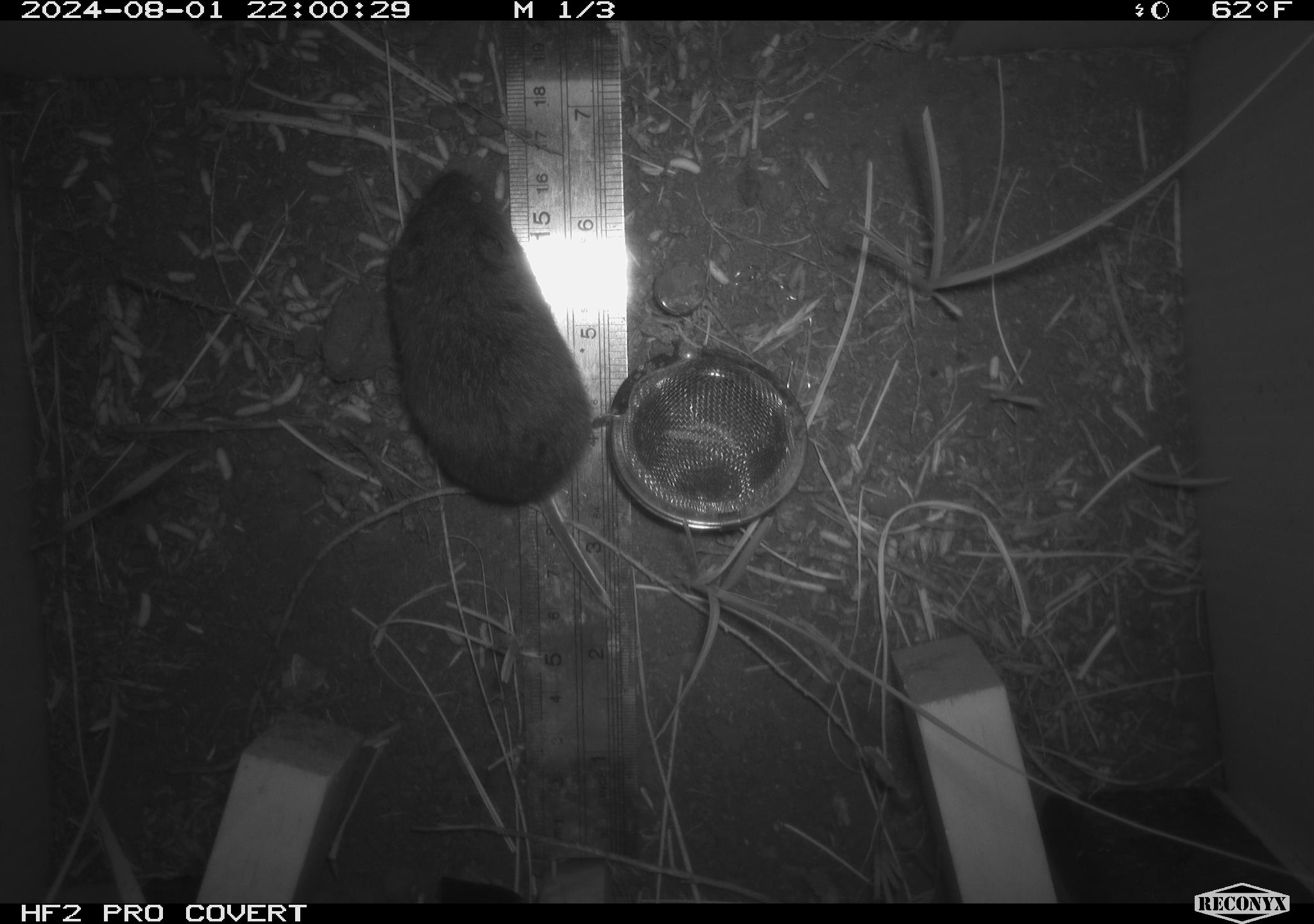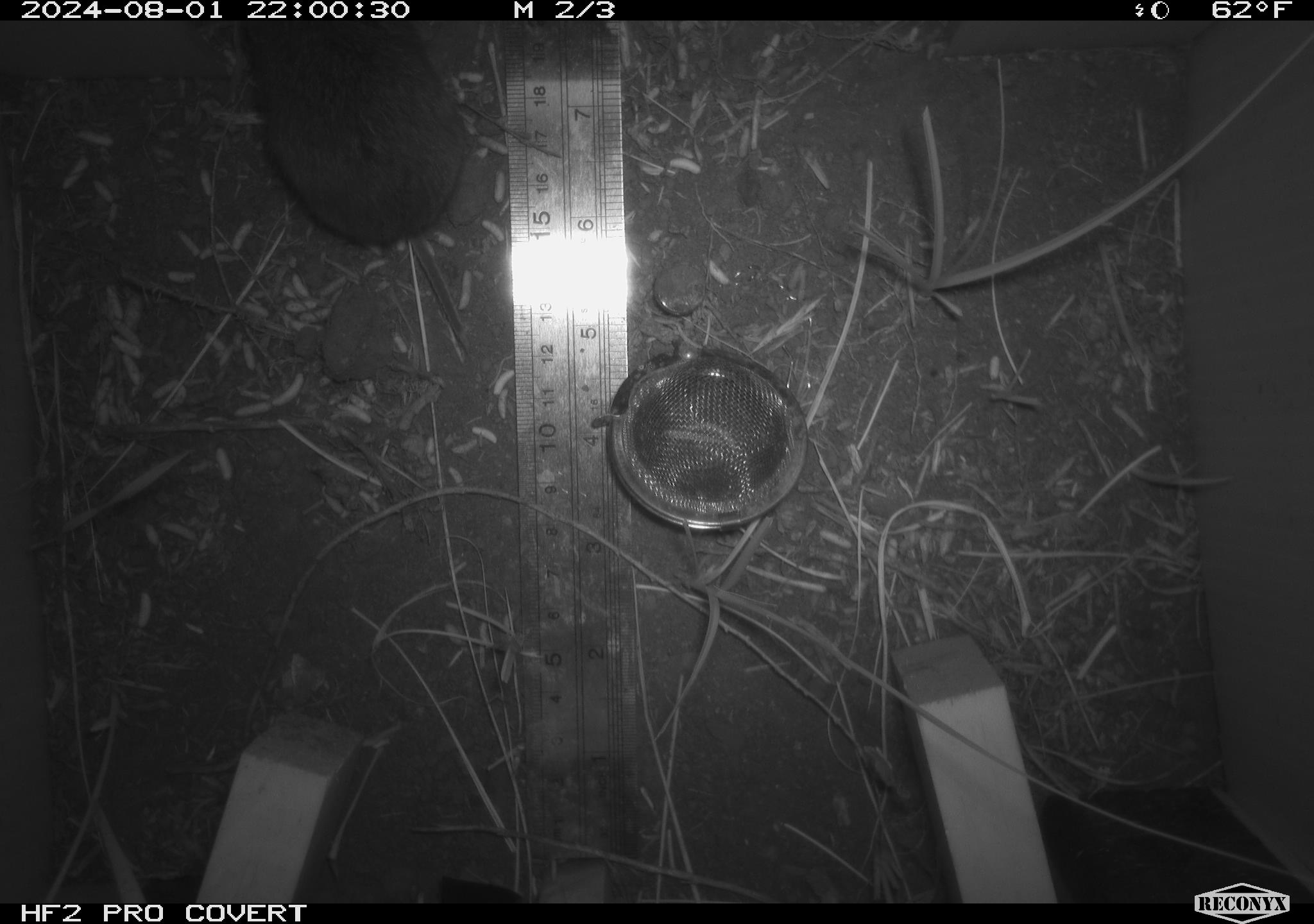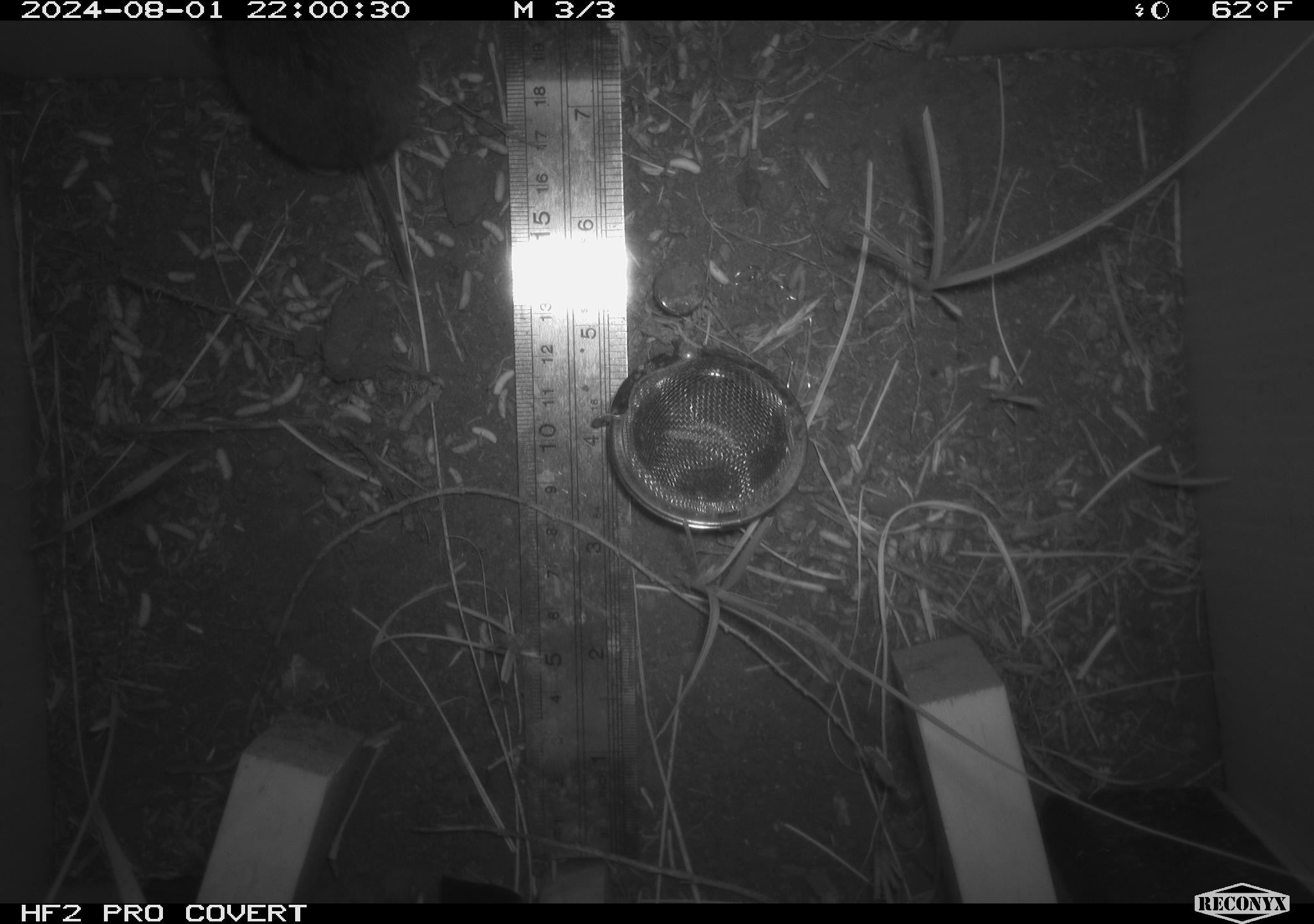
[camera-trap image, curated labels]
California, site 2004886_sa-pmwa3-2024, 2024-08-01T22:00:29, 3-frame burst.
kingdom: Animalia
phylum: Chordata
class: Mammalia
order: Rodentia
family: Cricetidae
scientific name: Arvicolinae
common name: voles, lemmings, and muskrats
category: arvicolinae subfamily